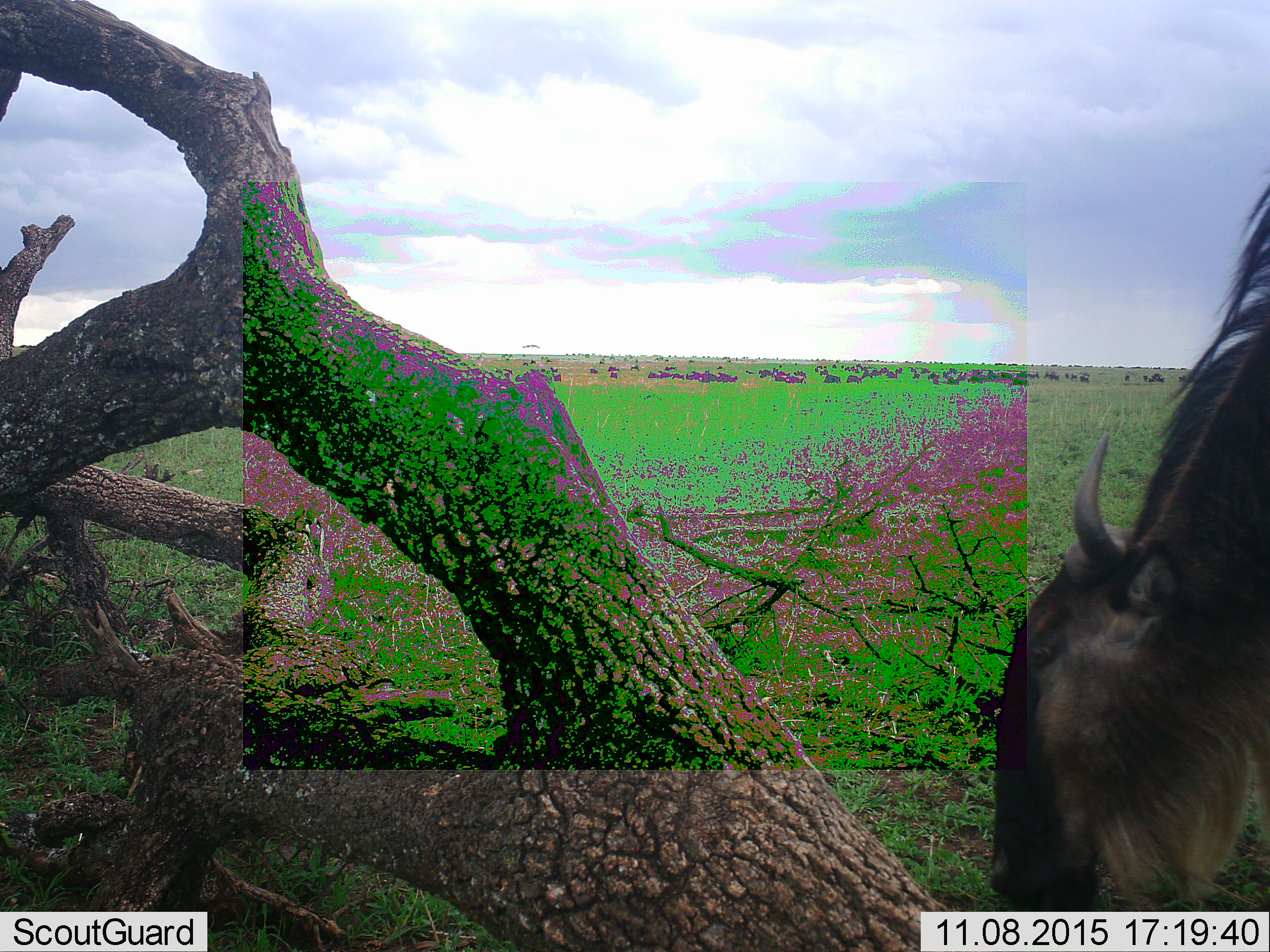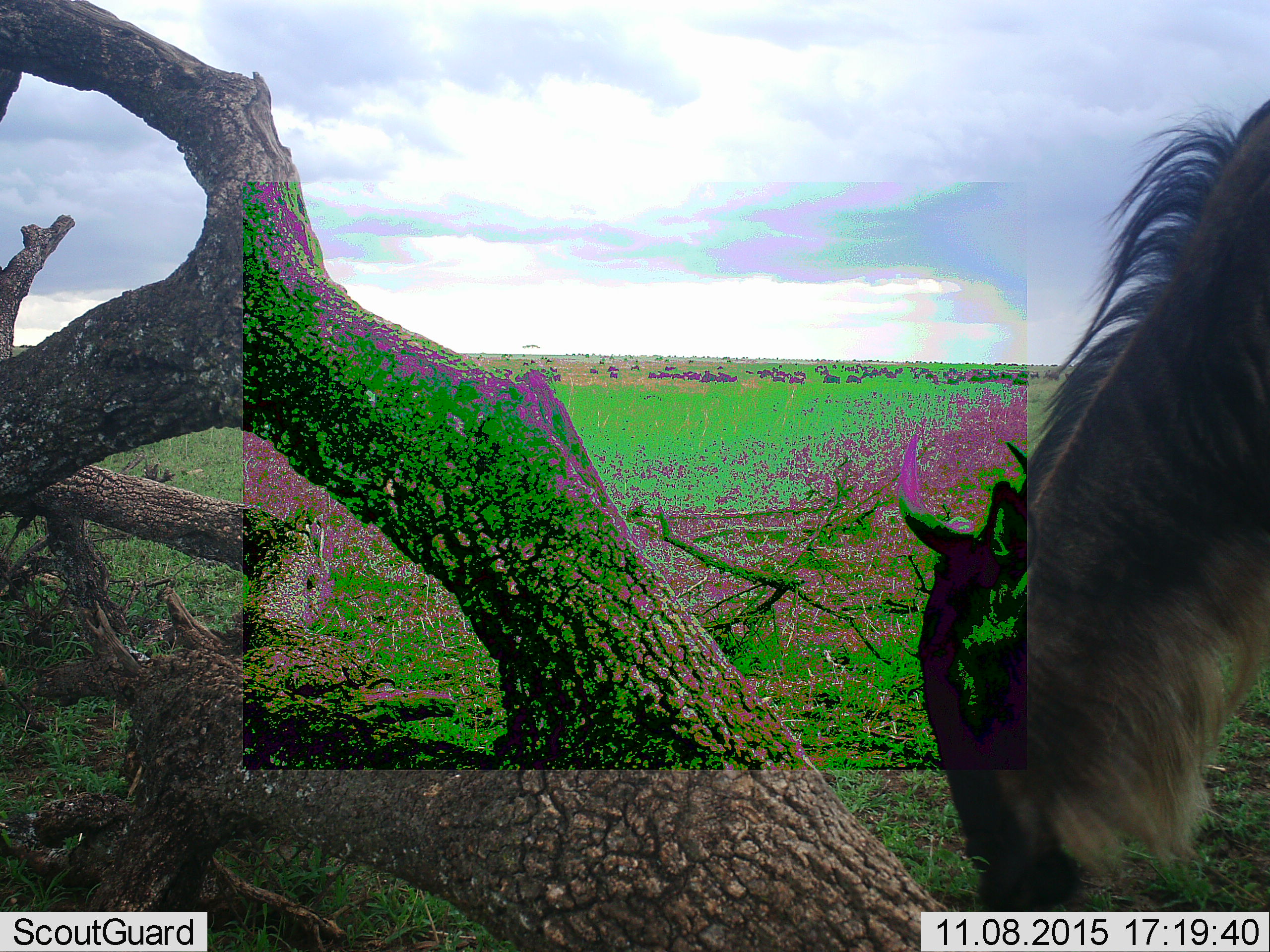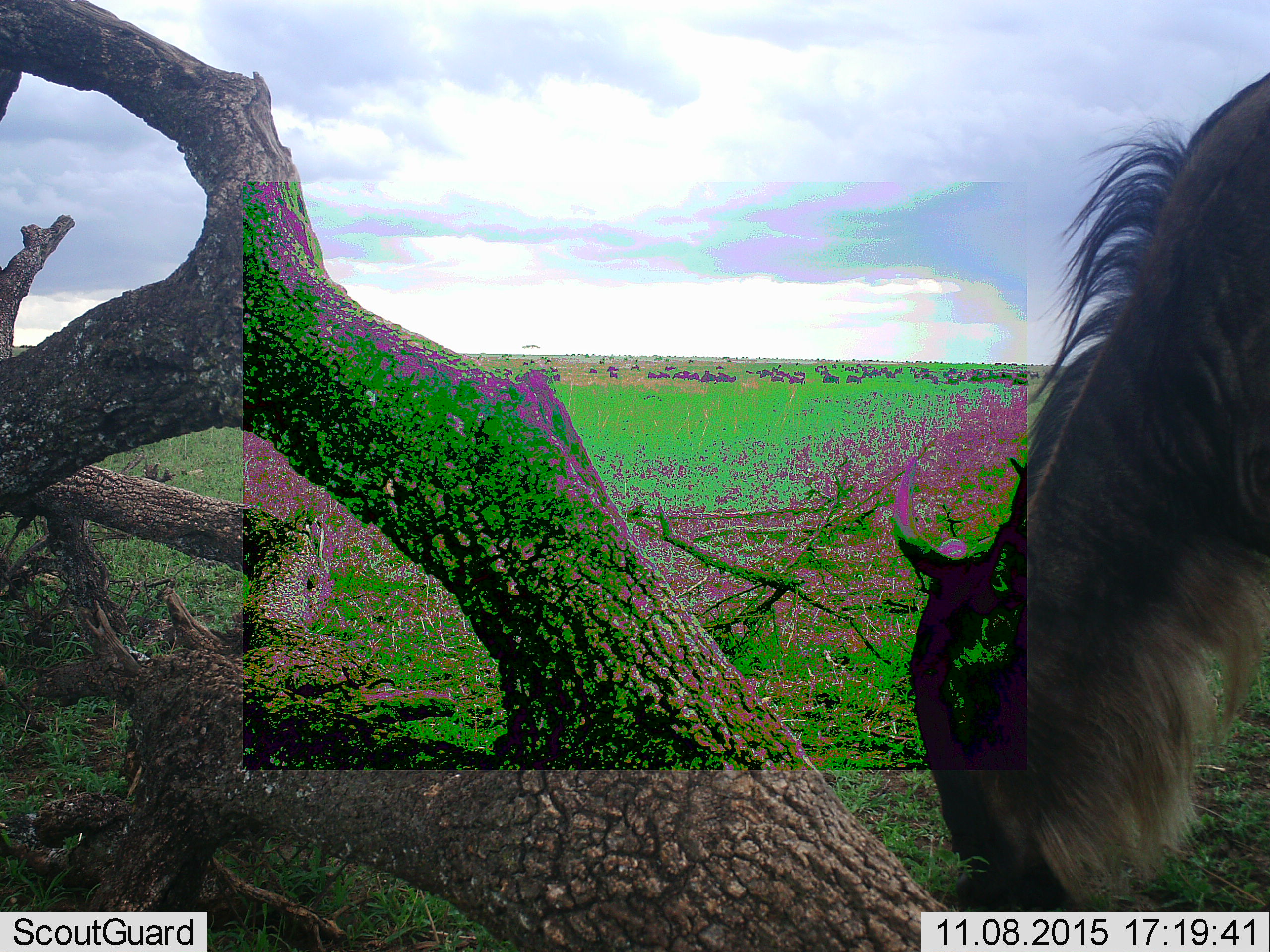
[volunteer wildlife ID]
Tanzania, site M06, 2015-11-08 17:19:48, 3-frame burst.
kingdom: Animalia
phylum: Chordata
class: Mammalia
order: Artiodactyla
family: Bovidae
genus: Connochaetes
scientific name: Connochaetes taurinus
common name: blue wildebeest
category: wildebeest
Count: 51+.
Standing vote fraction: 14%.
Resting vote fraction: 0%.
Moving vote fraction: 14%.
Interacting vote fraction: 0%.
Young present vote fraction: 0%.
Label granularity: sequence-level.